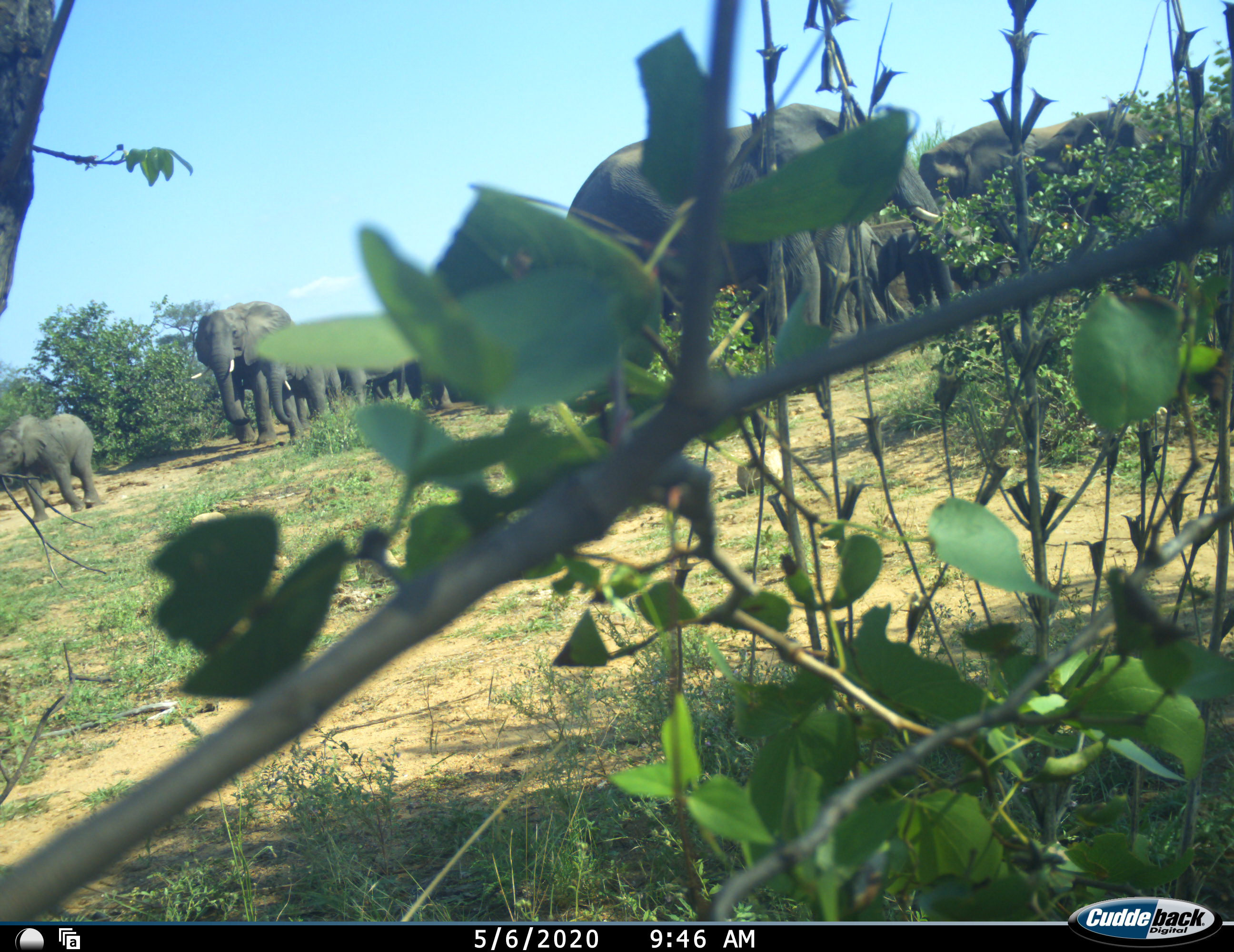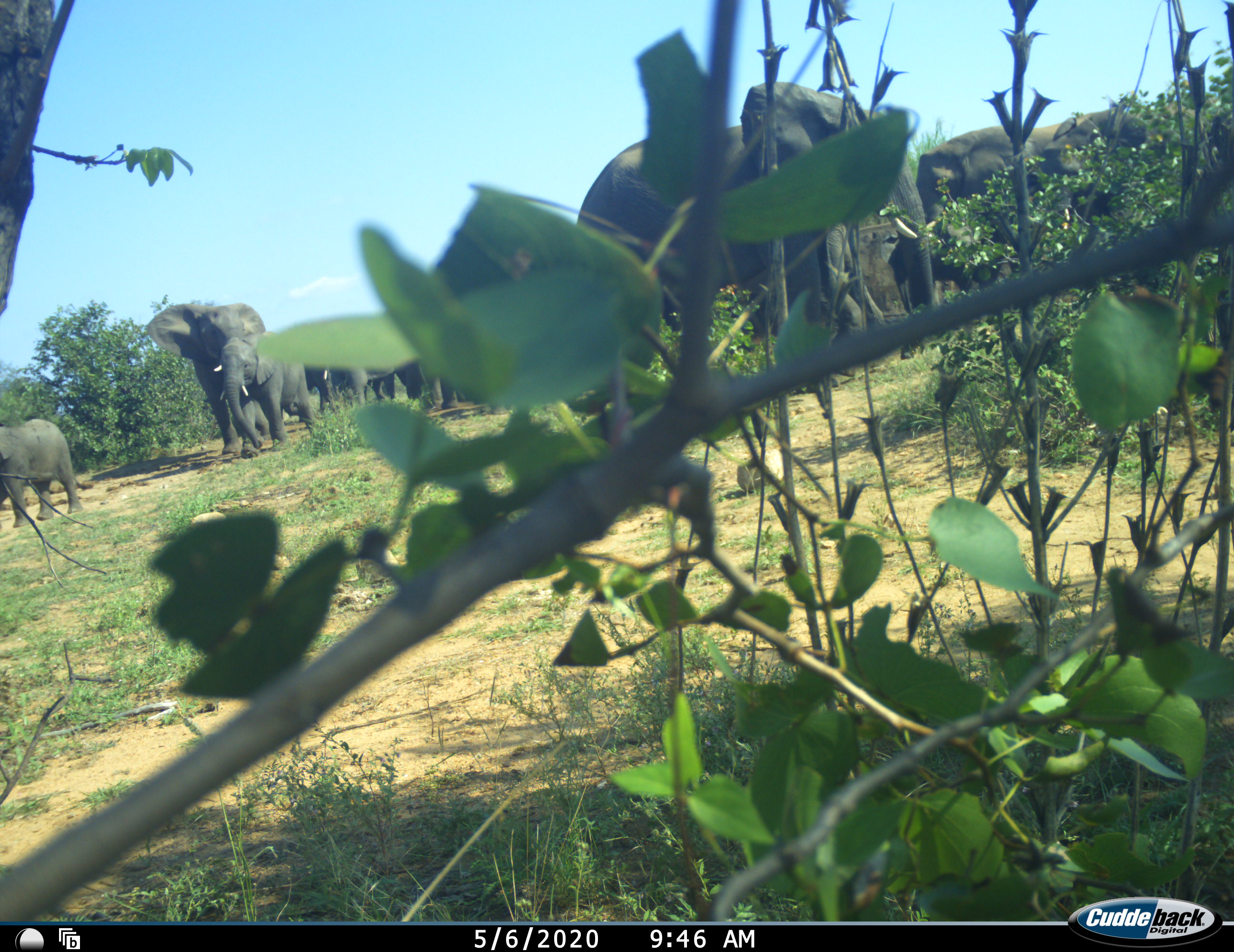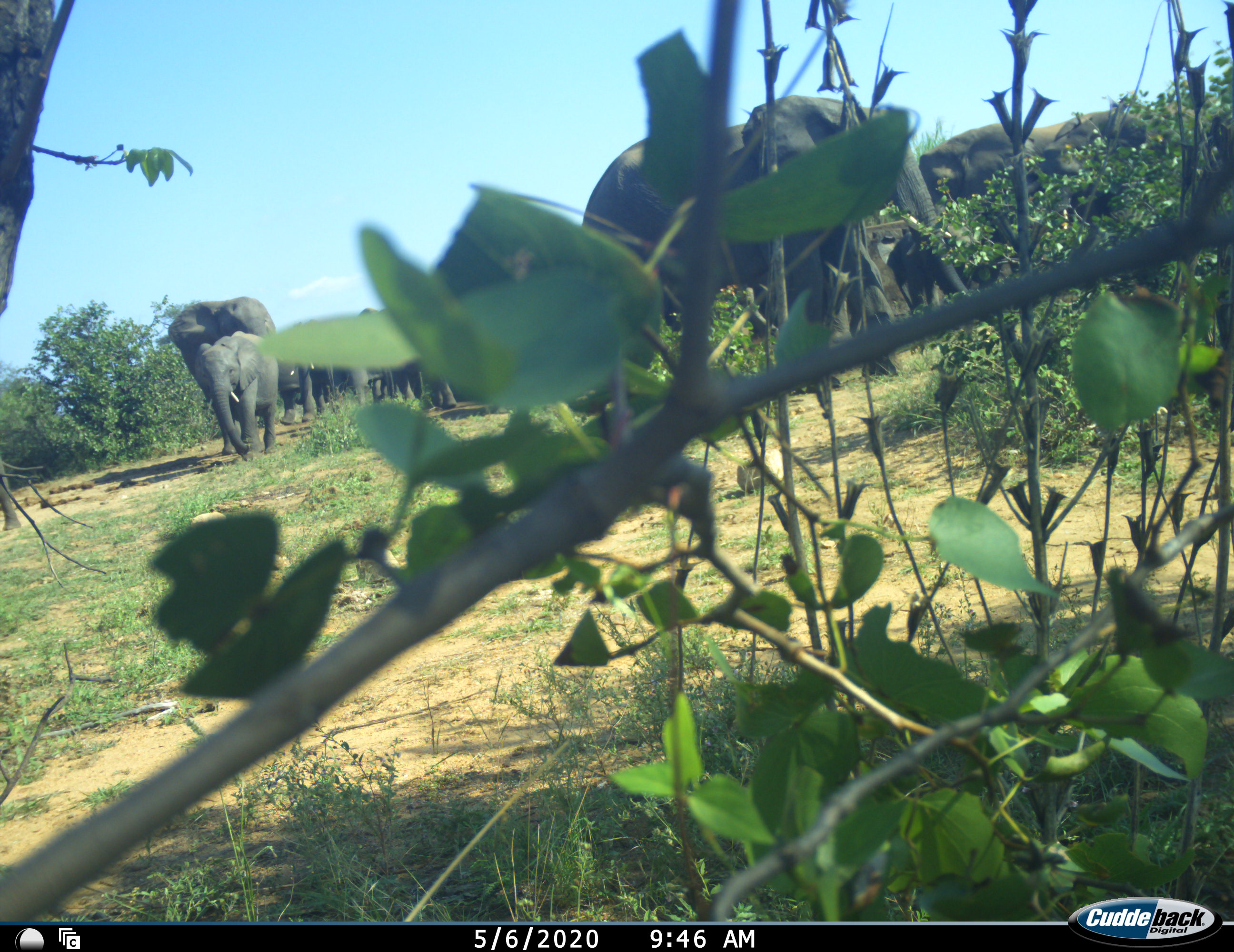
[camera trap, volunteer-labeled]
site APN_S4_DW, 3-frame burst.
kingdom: Animalia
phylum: Chordata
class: Mammalia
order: Proboscidea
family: Elephantidae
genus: Loxodonta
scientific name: Loxodonta africana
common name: african bush elephant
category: elephant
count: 11-50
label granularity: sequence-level